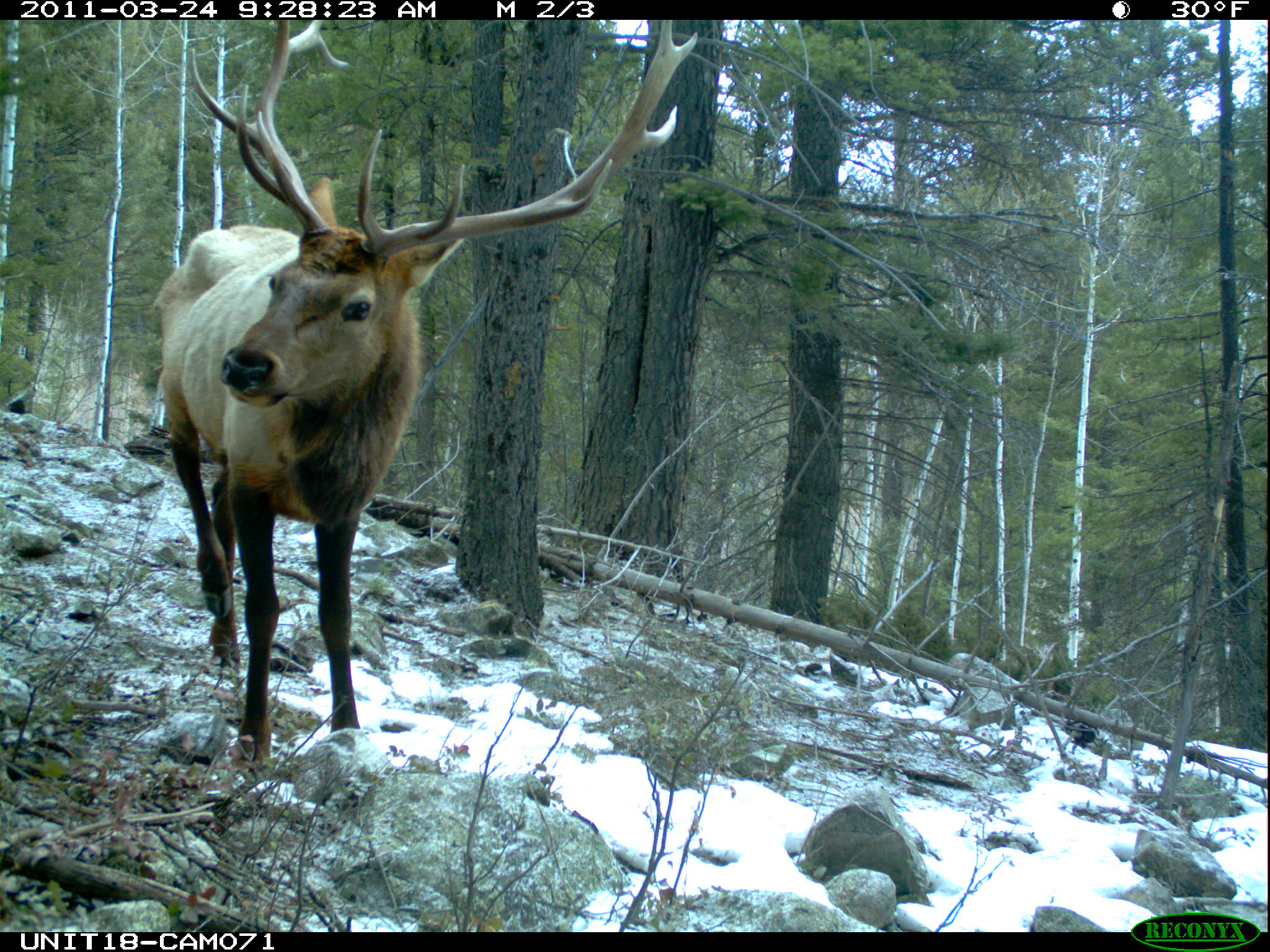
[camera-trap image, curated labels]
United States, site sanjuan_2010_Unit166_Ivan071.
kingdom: Animalia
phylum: Chordata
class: Mammalia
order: Artiodactyla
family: Cervidae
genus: Cervus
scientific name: Cervus elaphus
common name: red deer